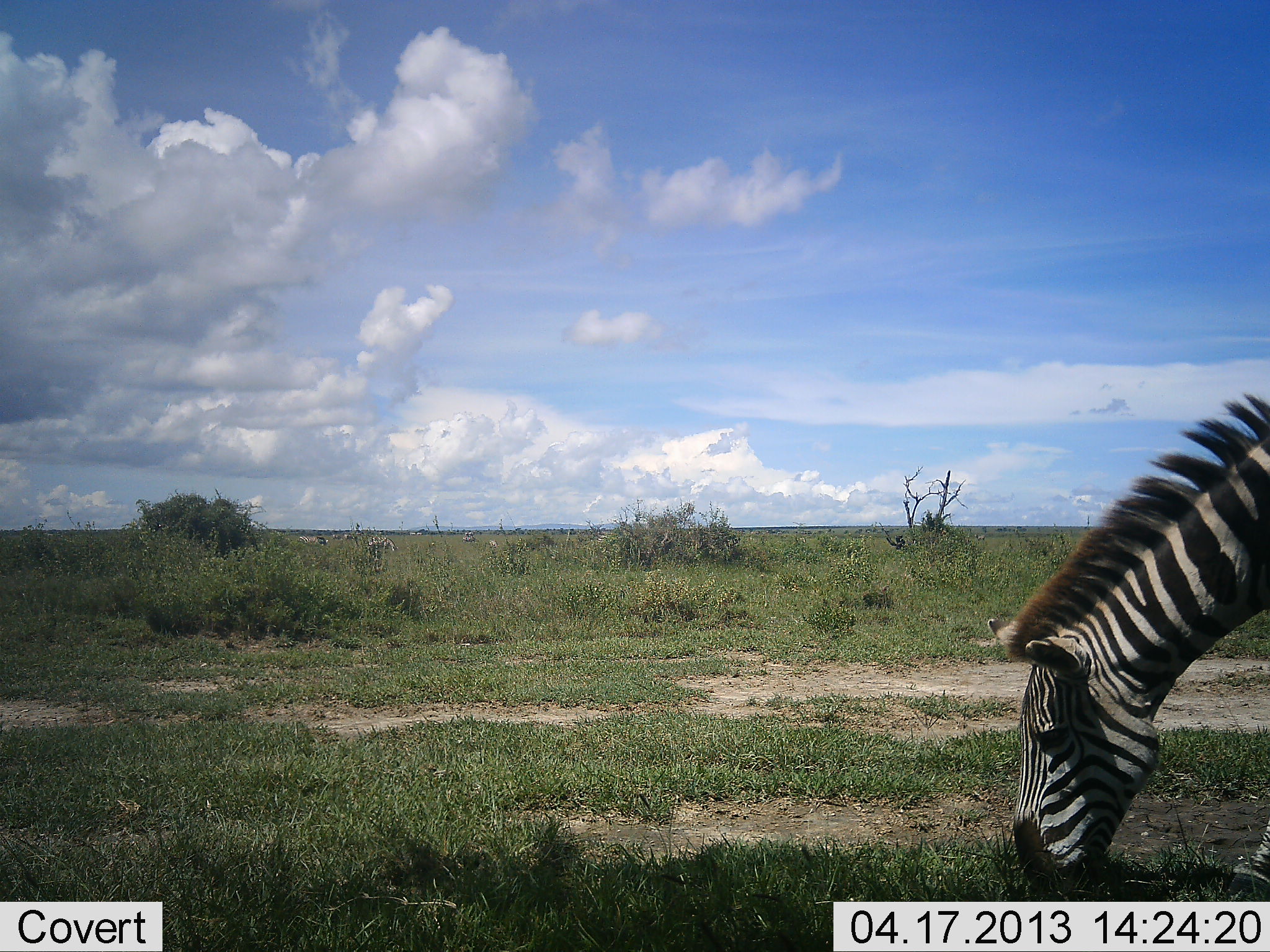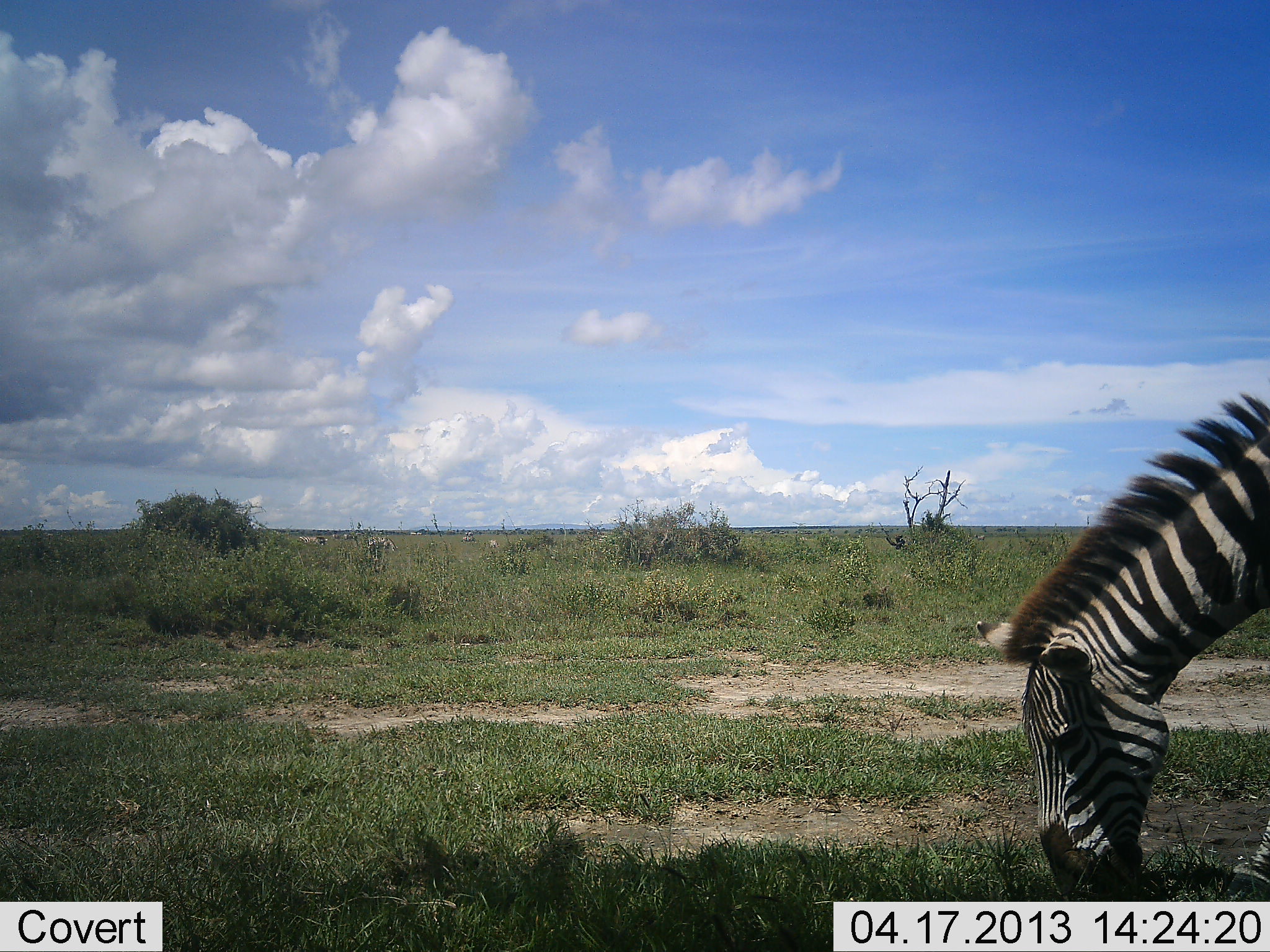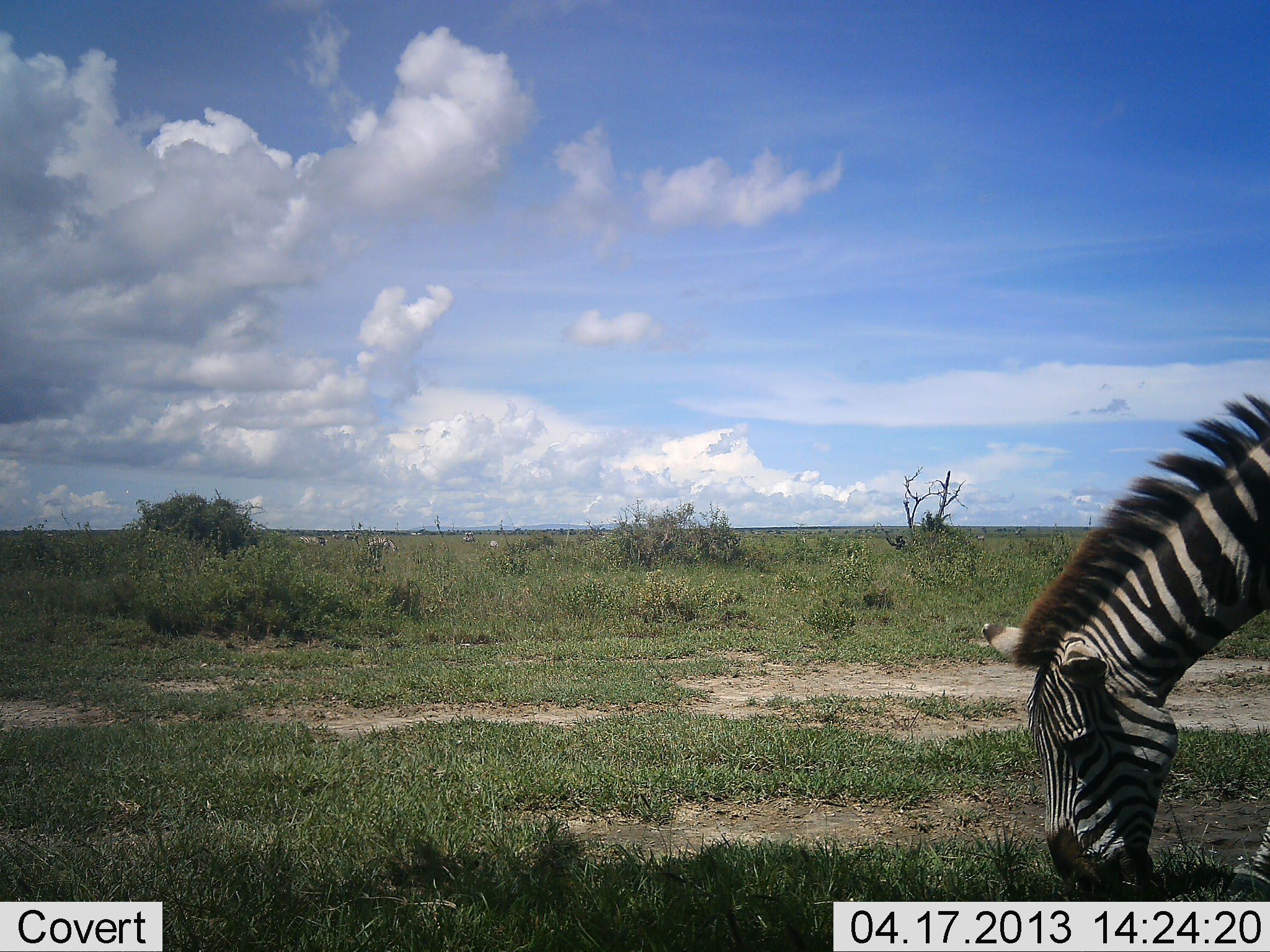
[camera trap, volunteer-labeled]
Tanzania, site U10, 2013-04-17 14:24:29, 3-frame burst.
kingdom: Animalia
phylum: Chordata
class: Mammalia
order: Perissodactyla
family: Equidae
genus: Equus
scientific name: Equus quagga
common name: plains zebra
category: zebra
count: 1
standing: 26%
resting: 0%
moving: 0%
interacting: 0%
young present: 0%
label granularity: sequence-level